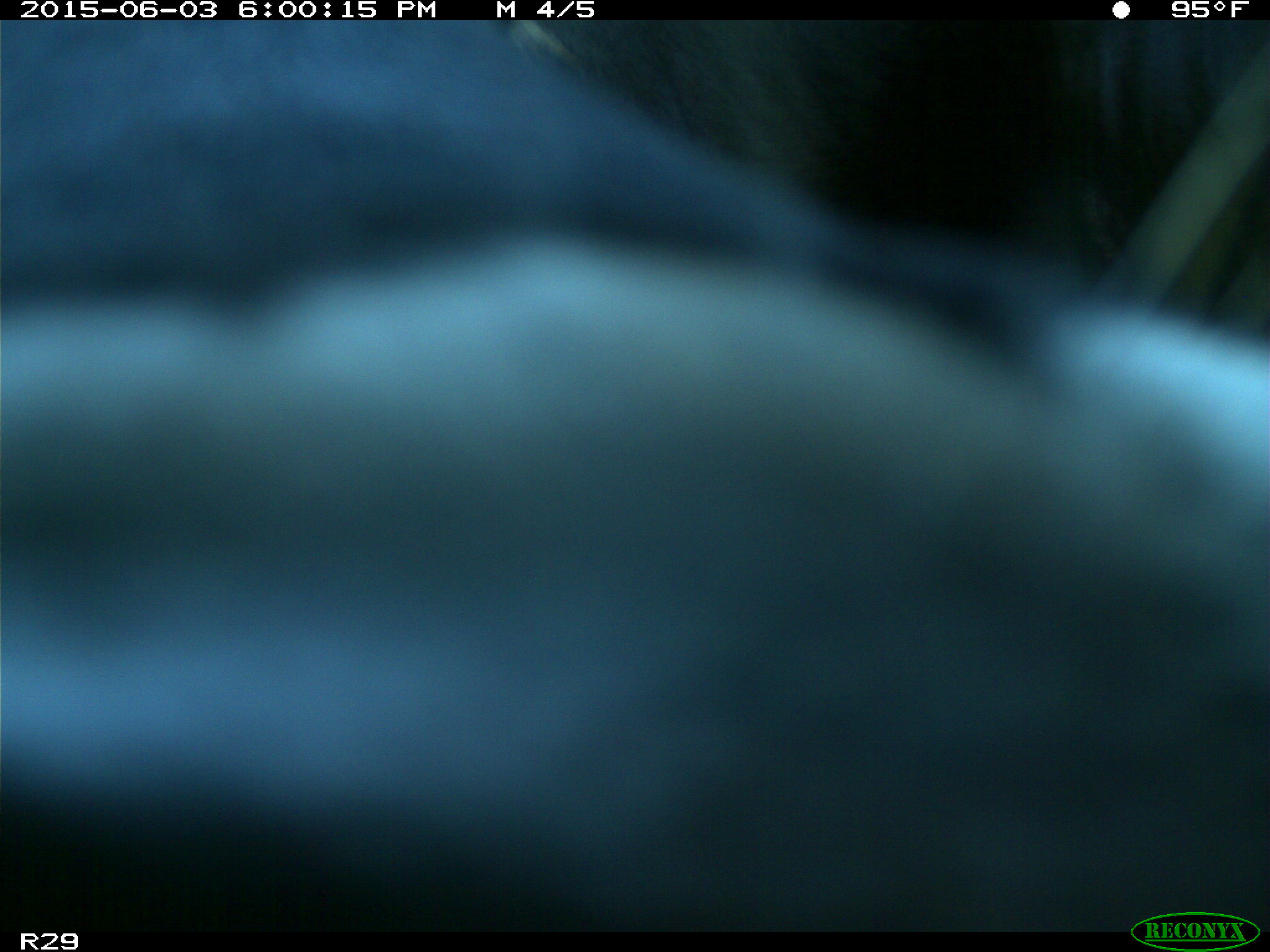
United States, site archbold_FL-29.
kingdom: Animalia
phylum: Chordata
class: Mammalia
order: Artiodactyla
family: Bovidae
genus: Bos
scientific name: Bos taurus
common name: domestic cow